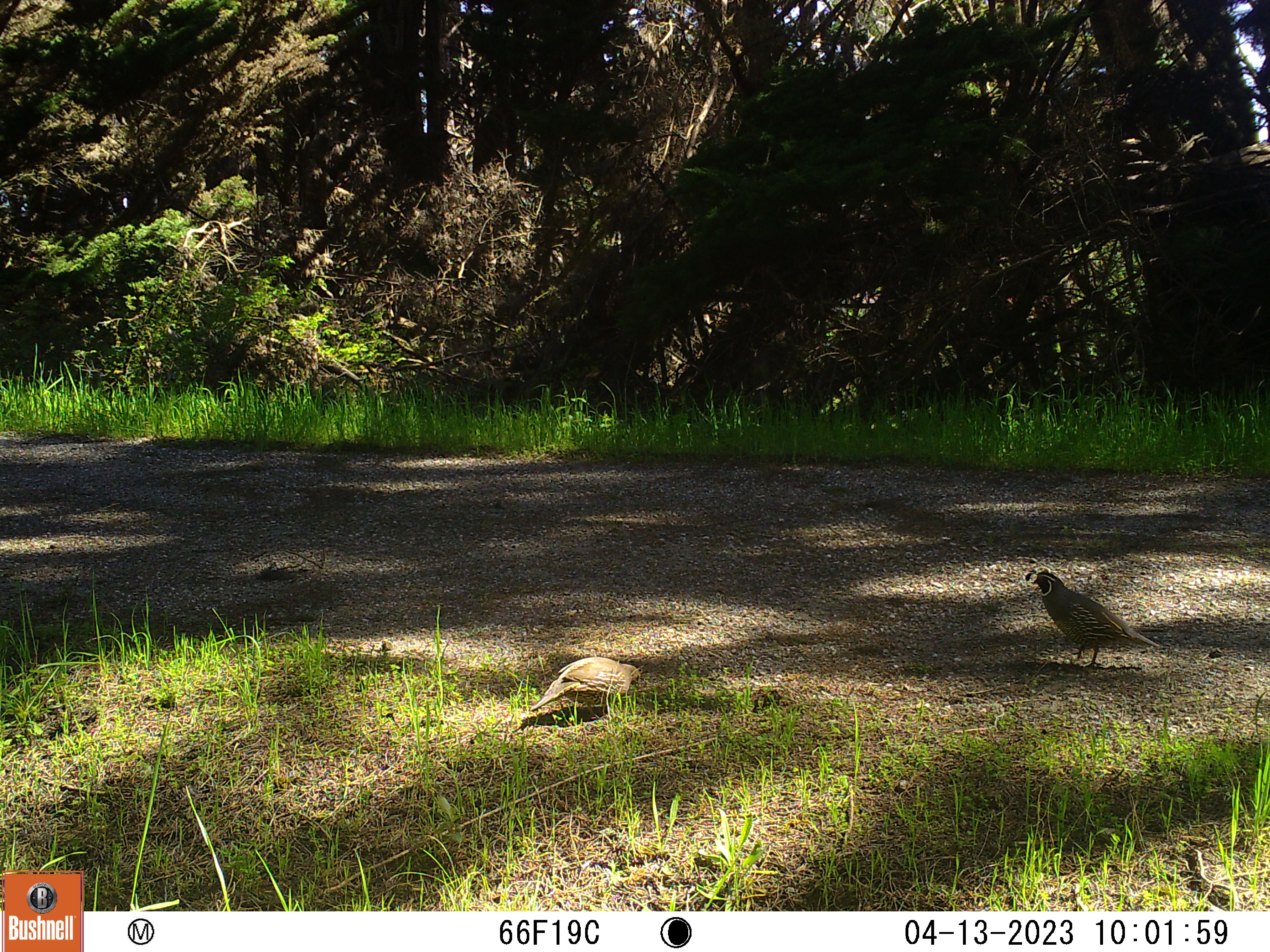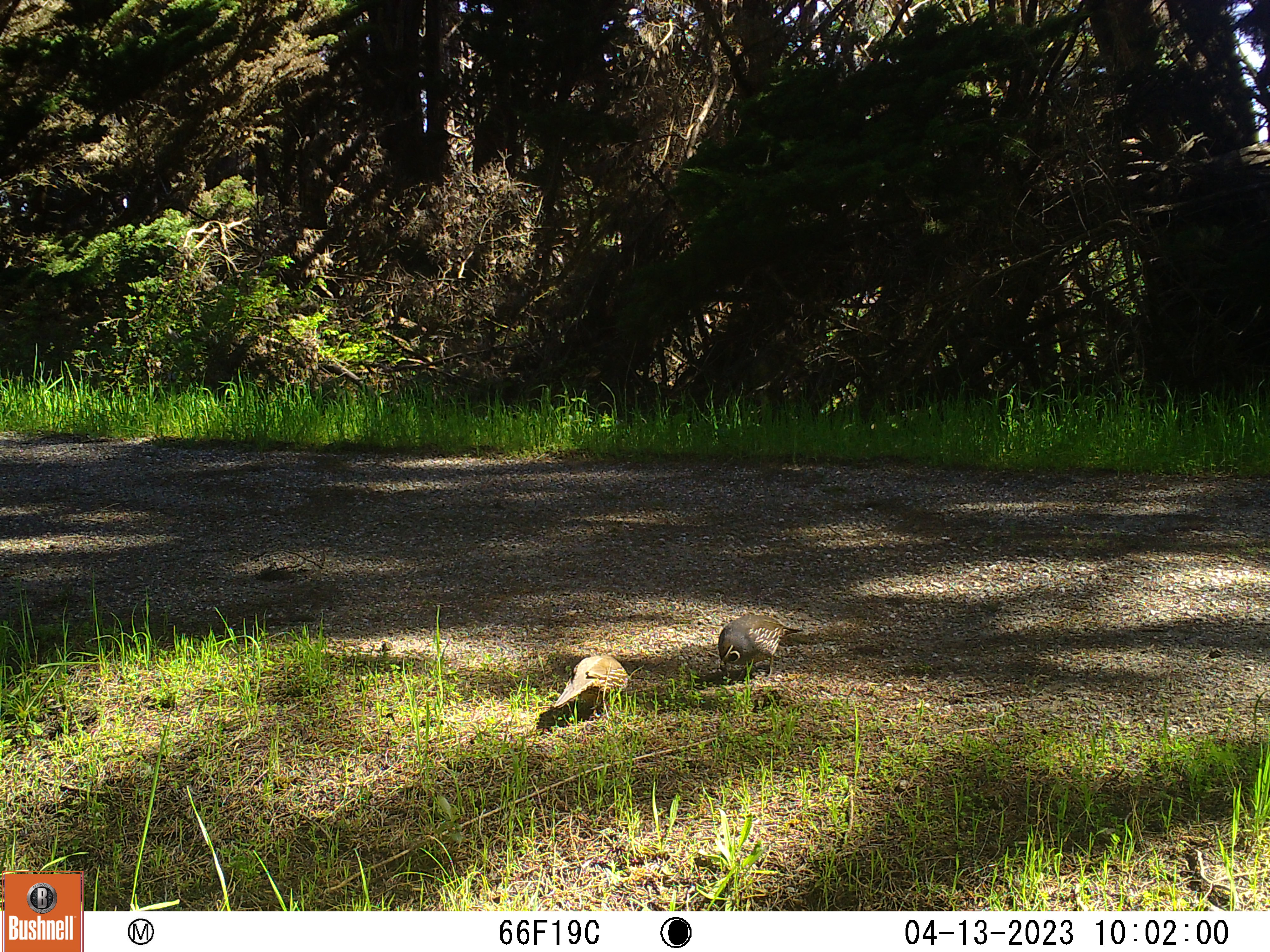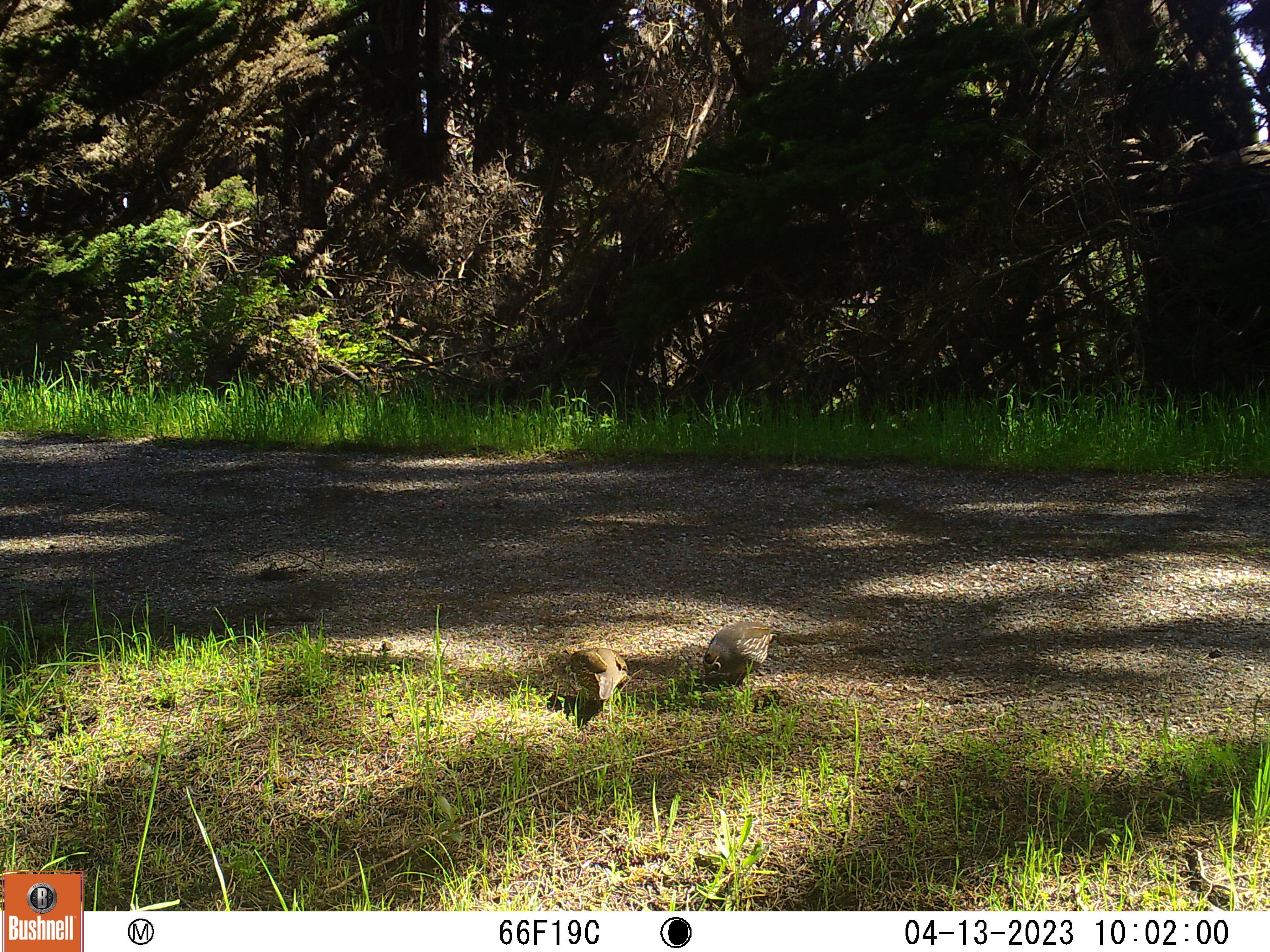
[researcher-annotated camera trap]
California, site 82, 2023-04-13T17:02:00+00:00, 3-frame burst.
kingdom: Animalia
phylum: Chordata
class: Aves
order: Galliformes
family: Odontophoridae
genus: Callipepla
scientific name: Callipepla californica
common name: california quail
California quail (Callipepla californica).